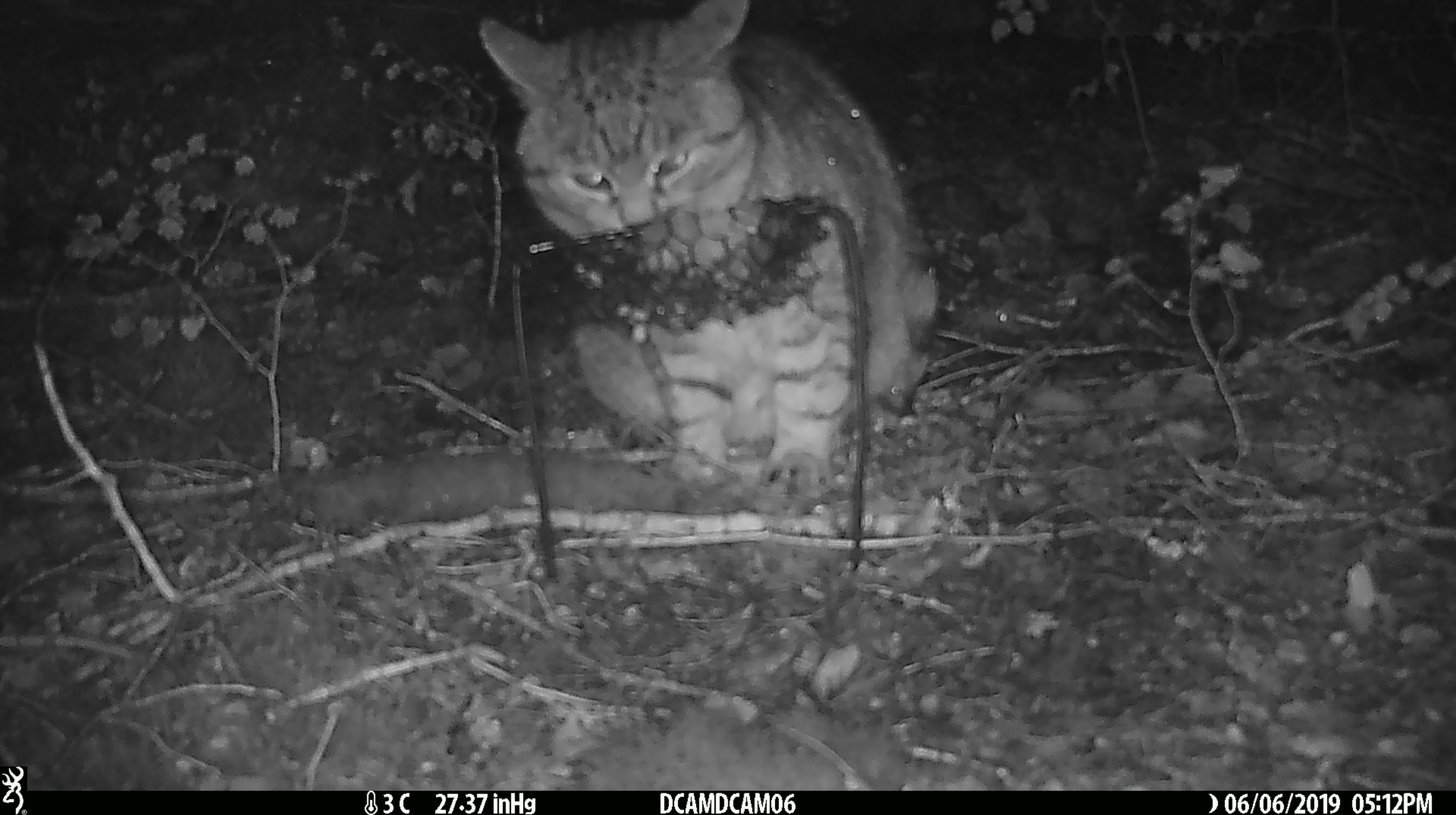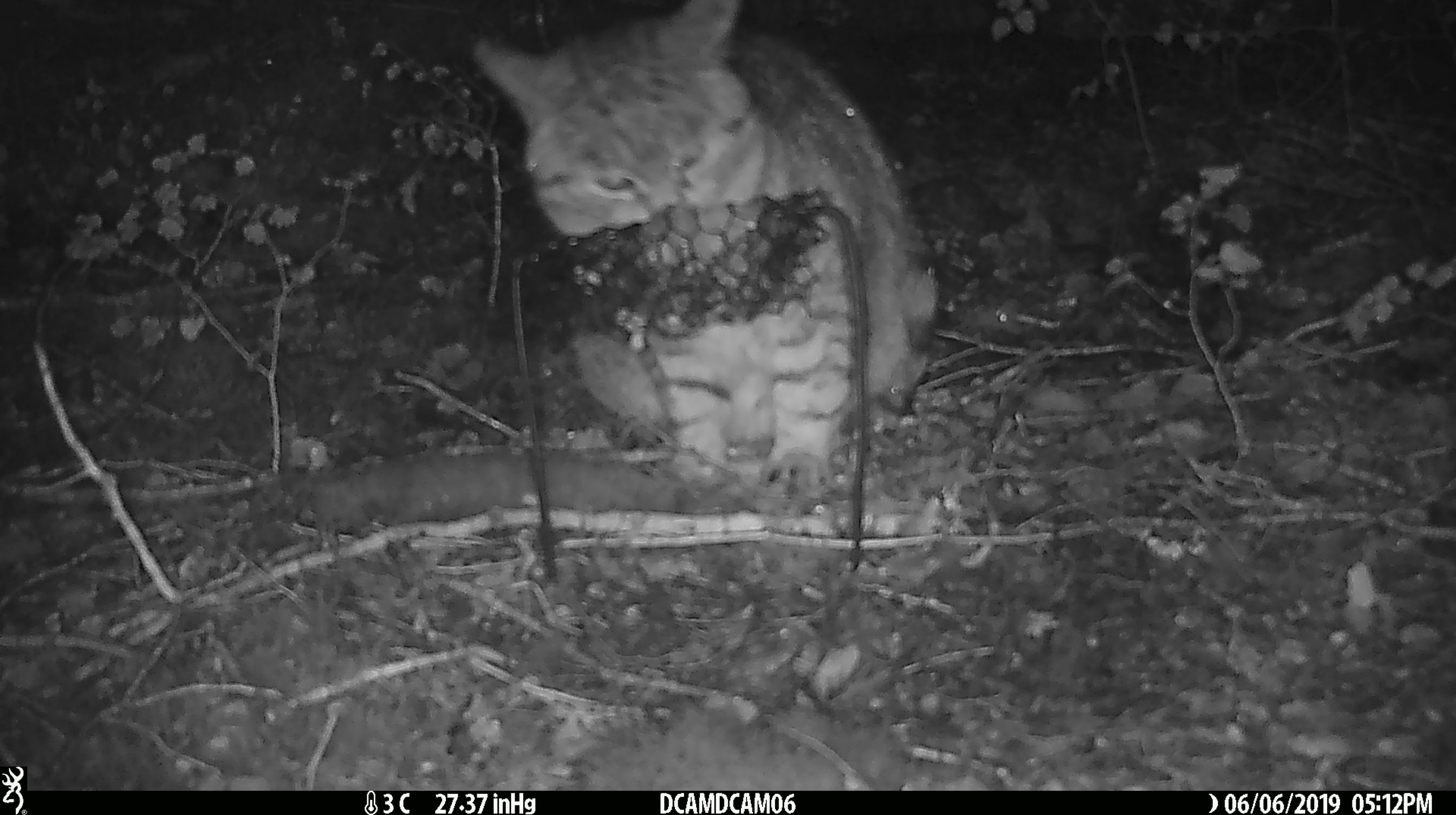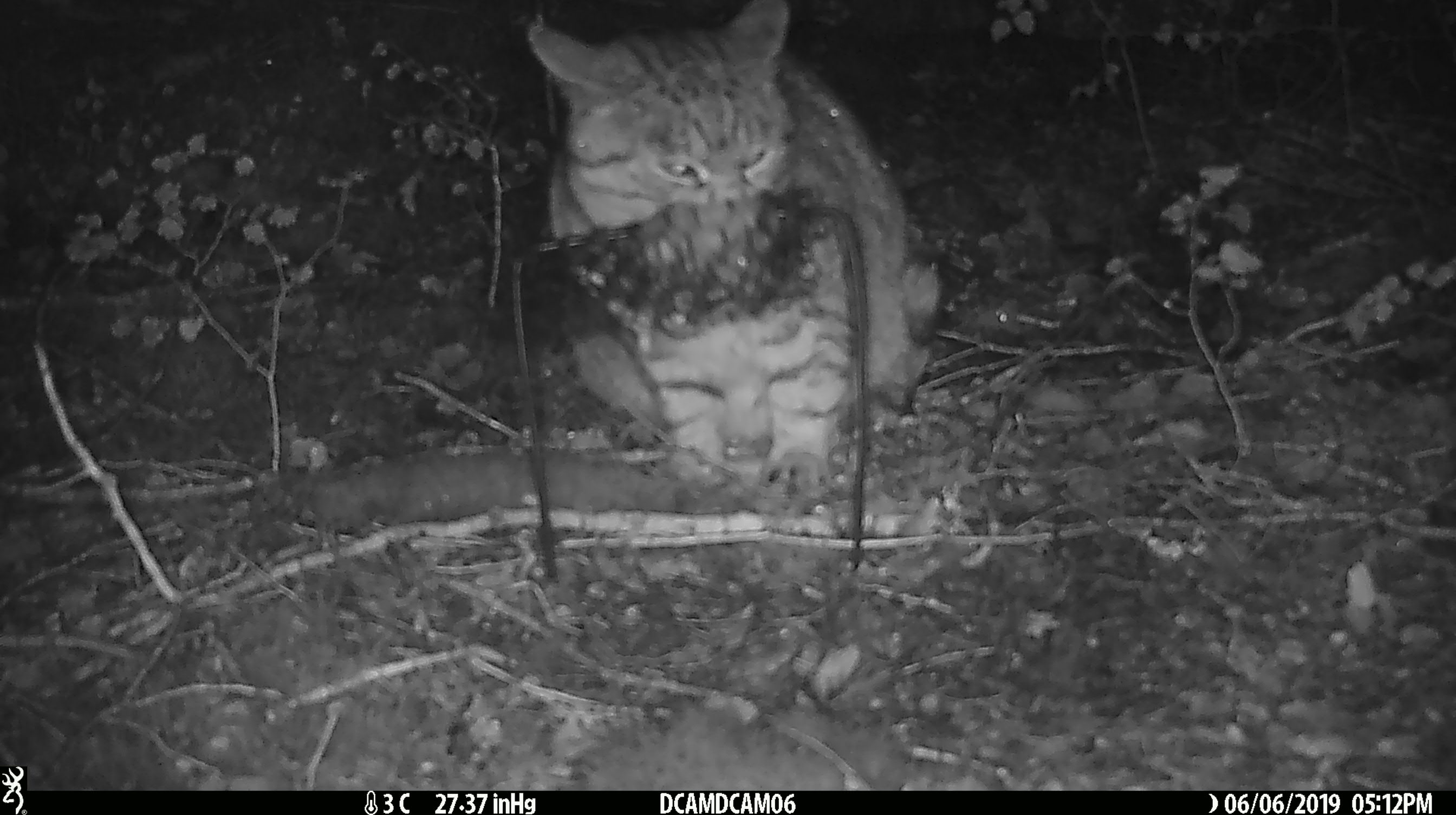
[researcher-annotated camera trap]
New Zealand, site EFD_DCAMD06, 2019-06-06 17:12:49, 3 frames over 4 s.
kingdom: Animalia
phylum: Chordata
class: Mammalia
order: Carnivora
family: Felidae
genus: Felis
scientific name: Felis catus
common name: domestic cat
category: cat